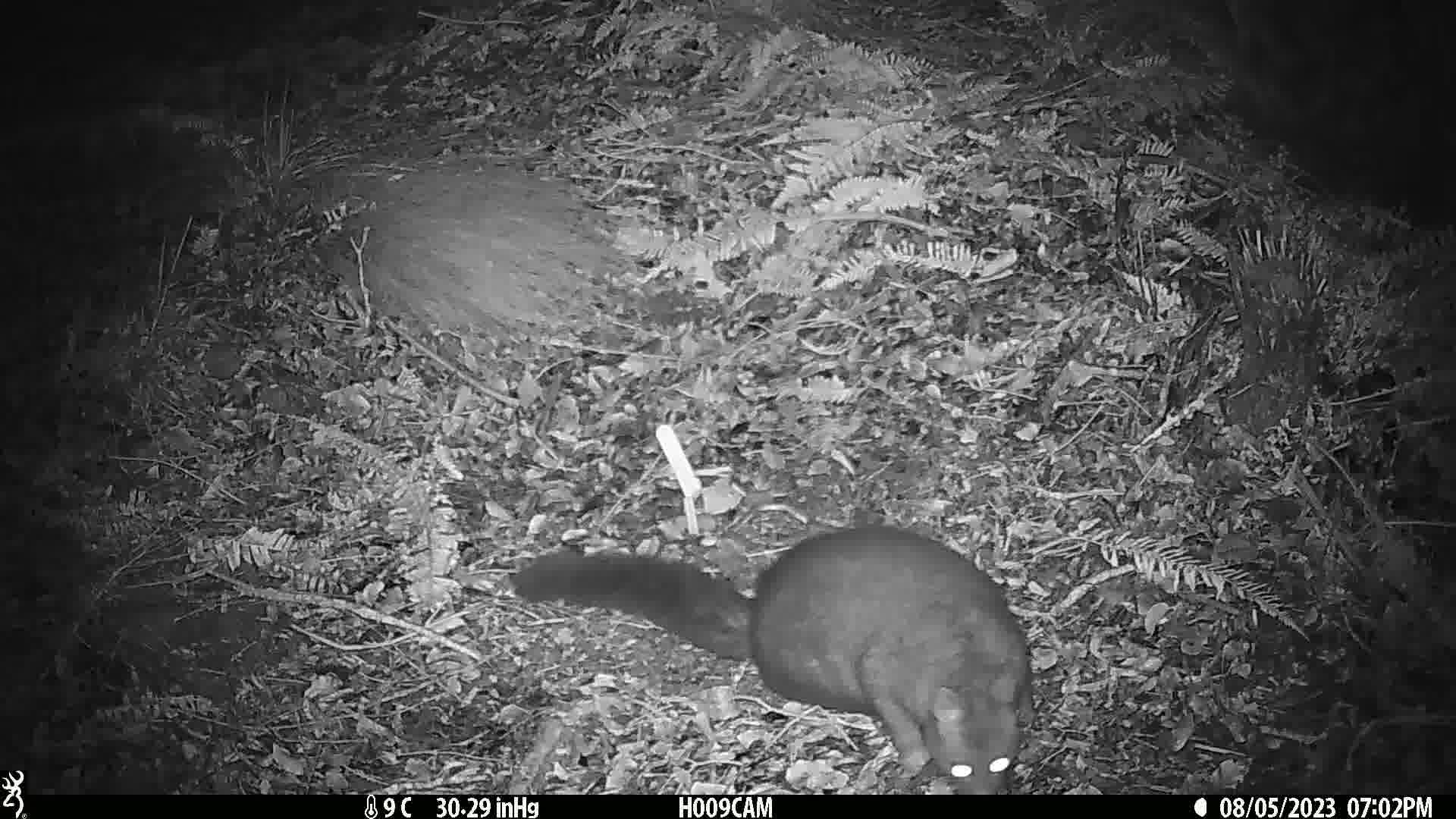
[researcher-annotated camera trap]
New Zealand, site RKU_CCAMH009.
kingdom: Animalia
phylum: Chordata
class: Mammalia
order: Diprotodontia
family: Phalangeridae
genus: Trichosurus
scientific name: Trichosurus vulpecula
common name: common brushtail possum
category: possum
Possum (common brushtail possum) (Trichosurus vulpecula).